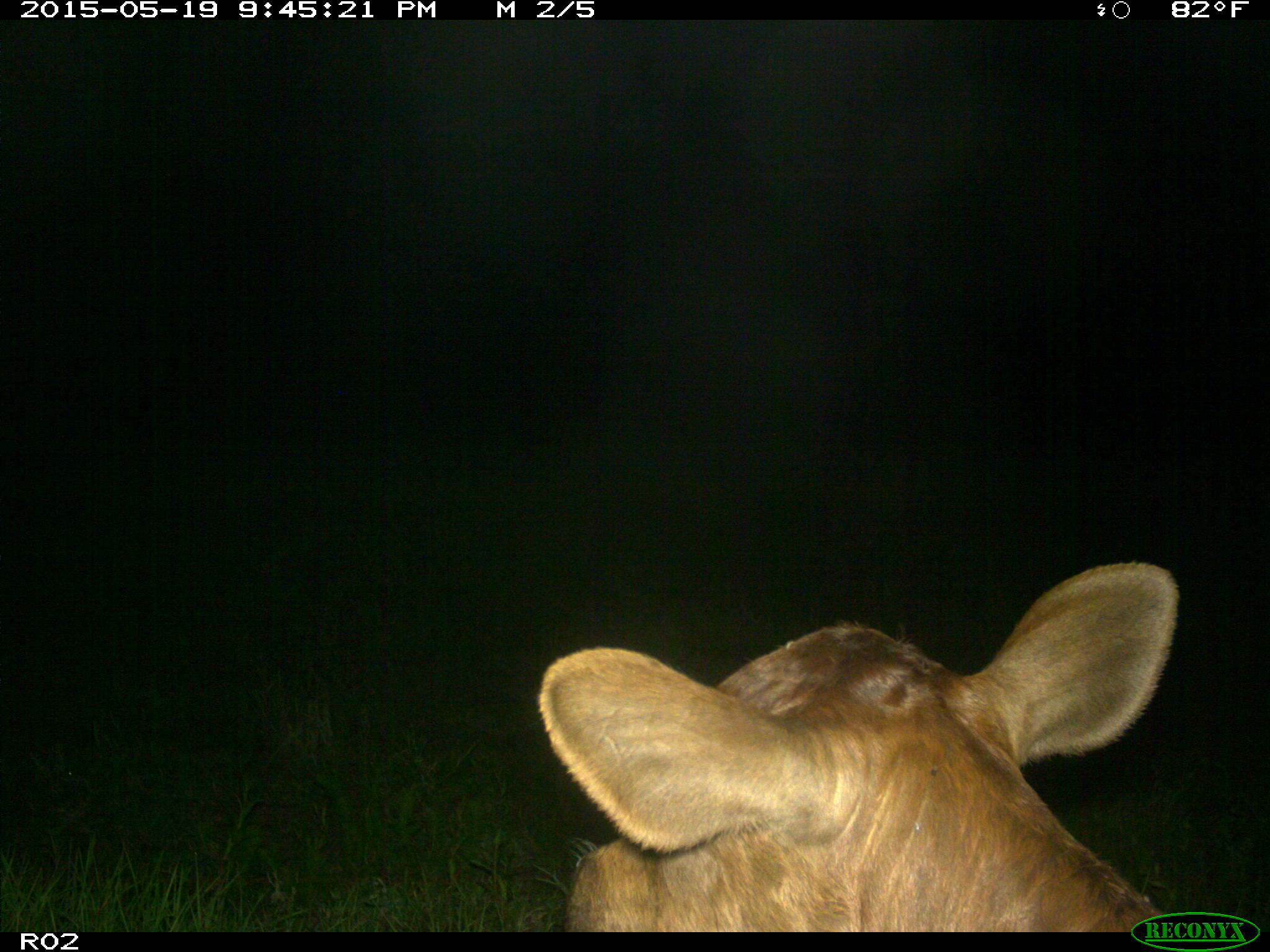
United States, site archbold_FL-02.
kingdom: Animalia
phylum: Chordata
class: Mammalia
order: Artiodactyla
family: Bovidae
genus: Bos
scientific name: Bos taurus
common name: domestic cow